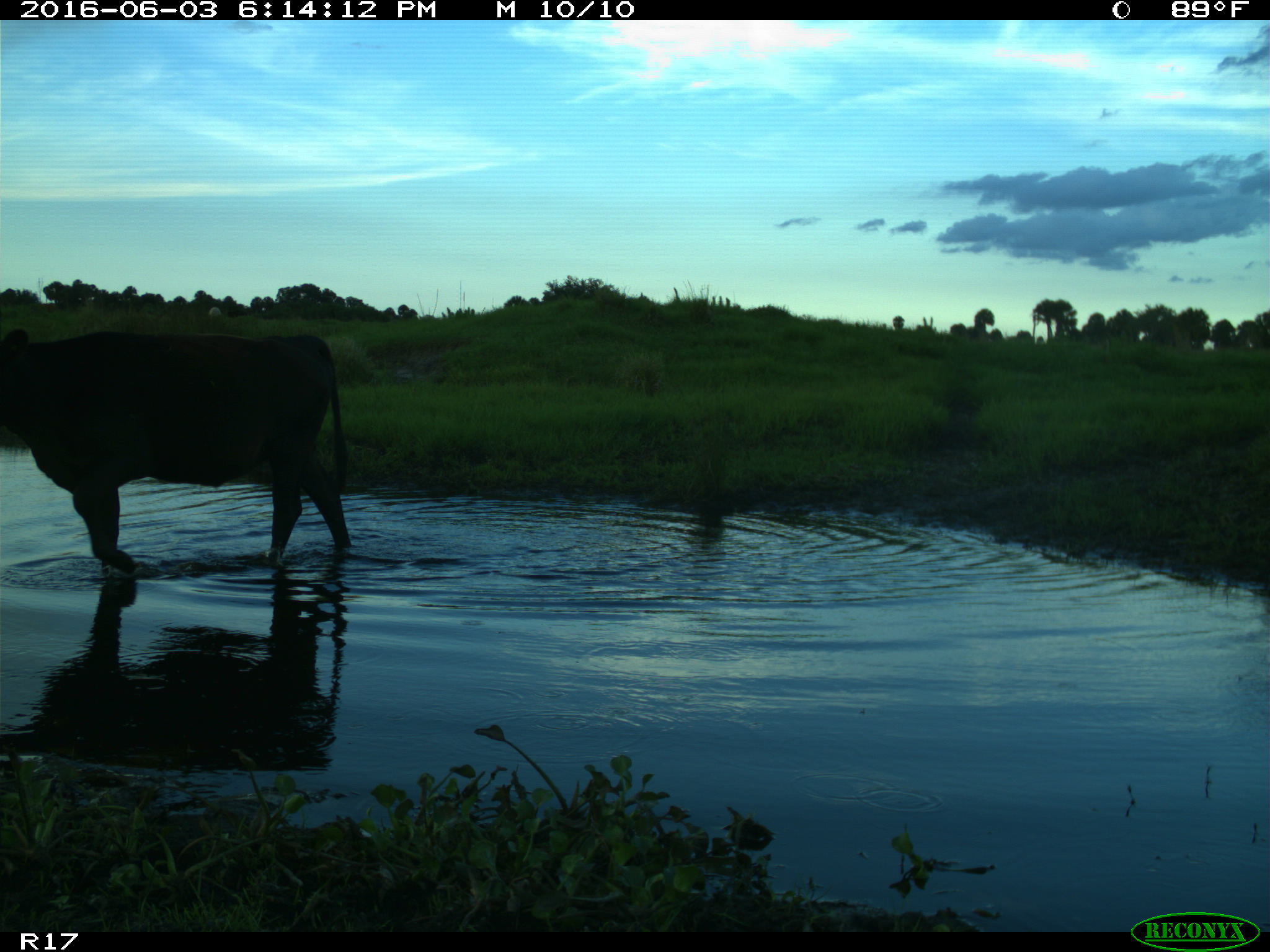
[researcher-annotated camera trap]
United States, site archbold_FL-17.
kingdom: Animalia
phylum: Chordata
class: Mammalia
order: Artiodactyla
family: Bovidae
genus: Bos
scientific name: Bos taurus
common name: domestic cow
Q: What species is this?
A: Bos taurus (domestic cow).